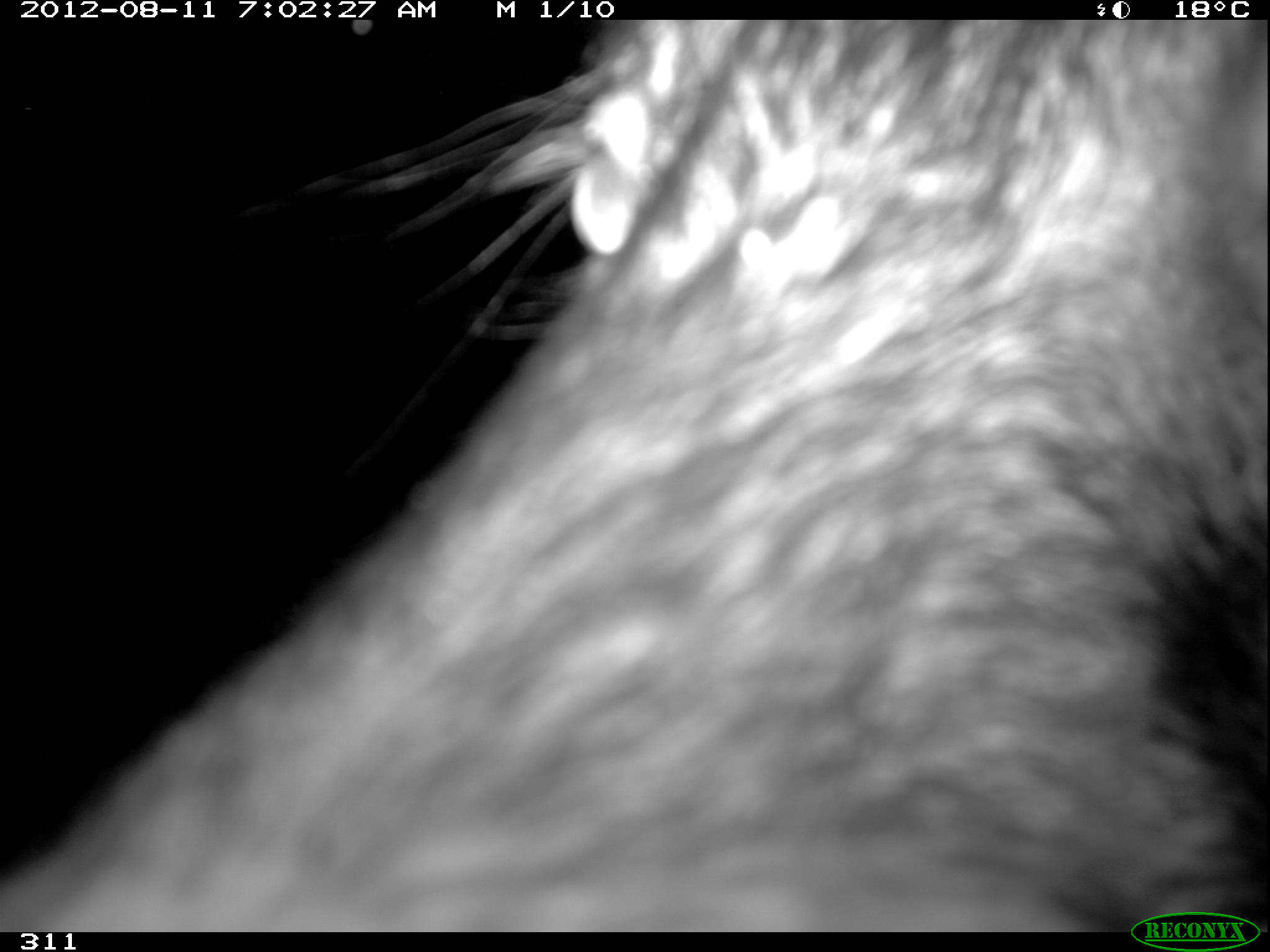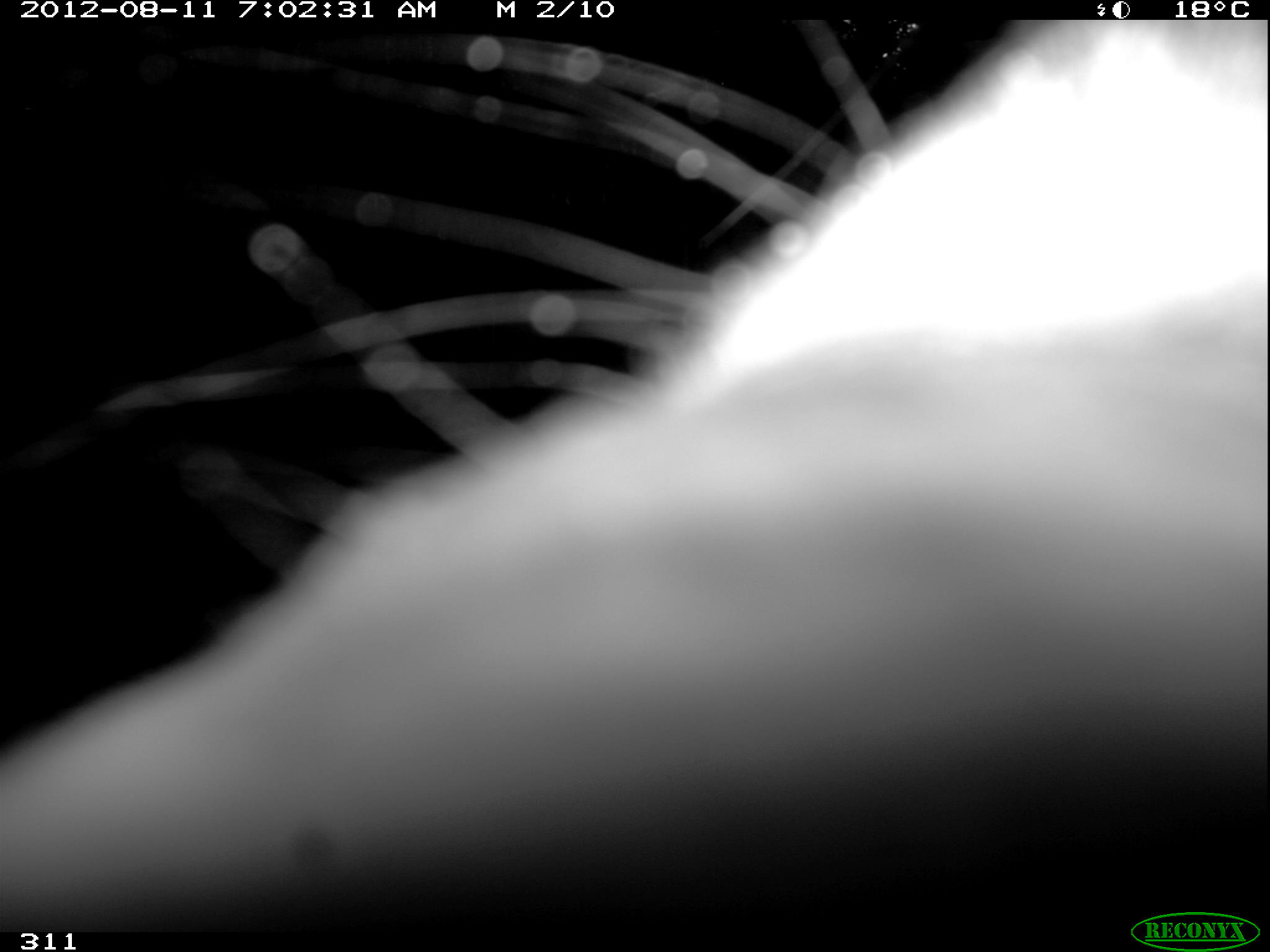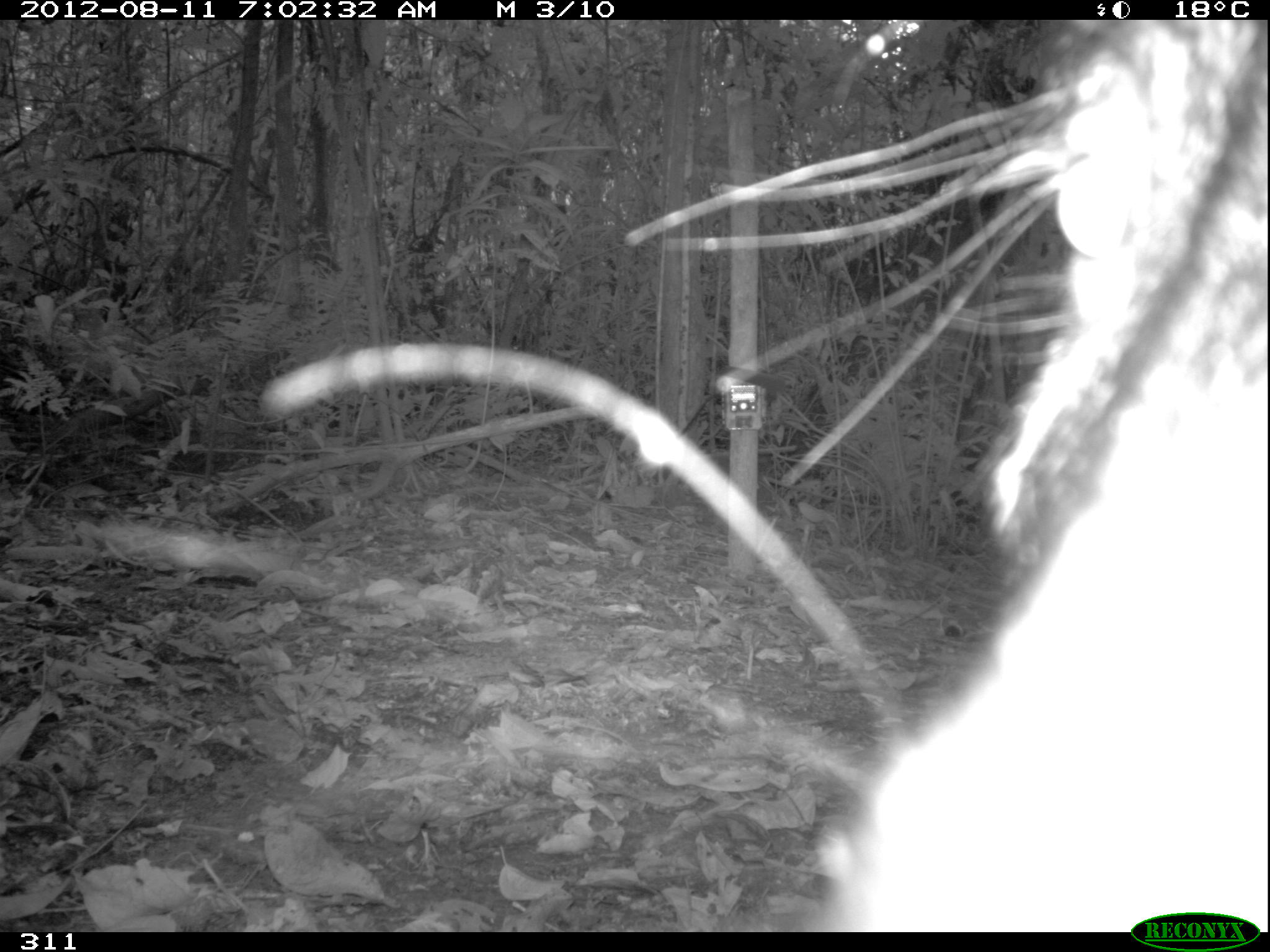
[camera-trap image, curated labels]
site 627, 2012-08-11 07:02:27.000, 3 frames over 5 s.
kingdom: Animalia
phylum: Chordata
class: Mammalia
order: Artiodactyla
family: Tayassuidae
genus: Tayassu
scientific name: Tayassu pecari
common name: white-lipped peccary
Tayassu pecari (white-lipped peccary).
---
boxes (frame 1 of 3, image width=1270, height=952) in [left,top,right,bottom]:
tayassu pecari: [0,15,1270,932]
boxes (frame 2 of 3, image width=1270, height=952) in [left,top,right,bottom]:
tayassu pecari: [0,16,1270,926]